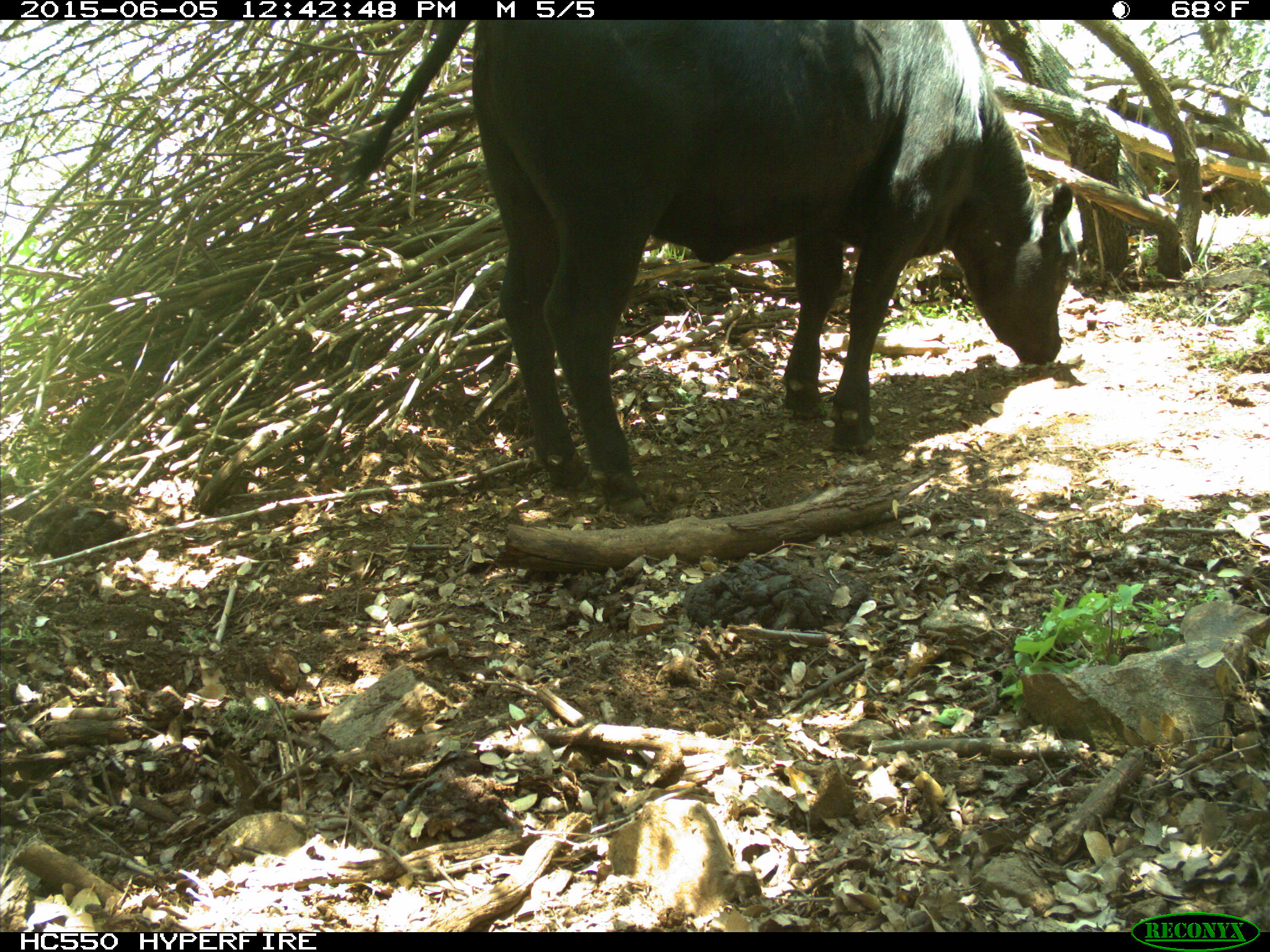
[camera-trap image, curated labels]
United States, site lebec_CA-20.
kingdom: Animalia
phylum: Chordata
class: Mammalia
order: Artiodactyla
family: Bovidae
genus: Bos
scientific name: Bos taurus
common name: domestic cow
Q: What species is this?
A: Bos taurus (domestic cow).